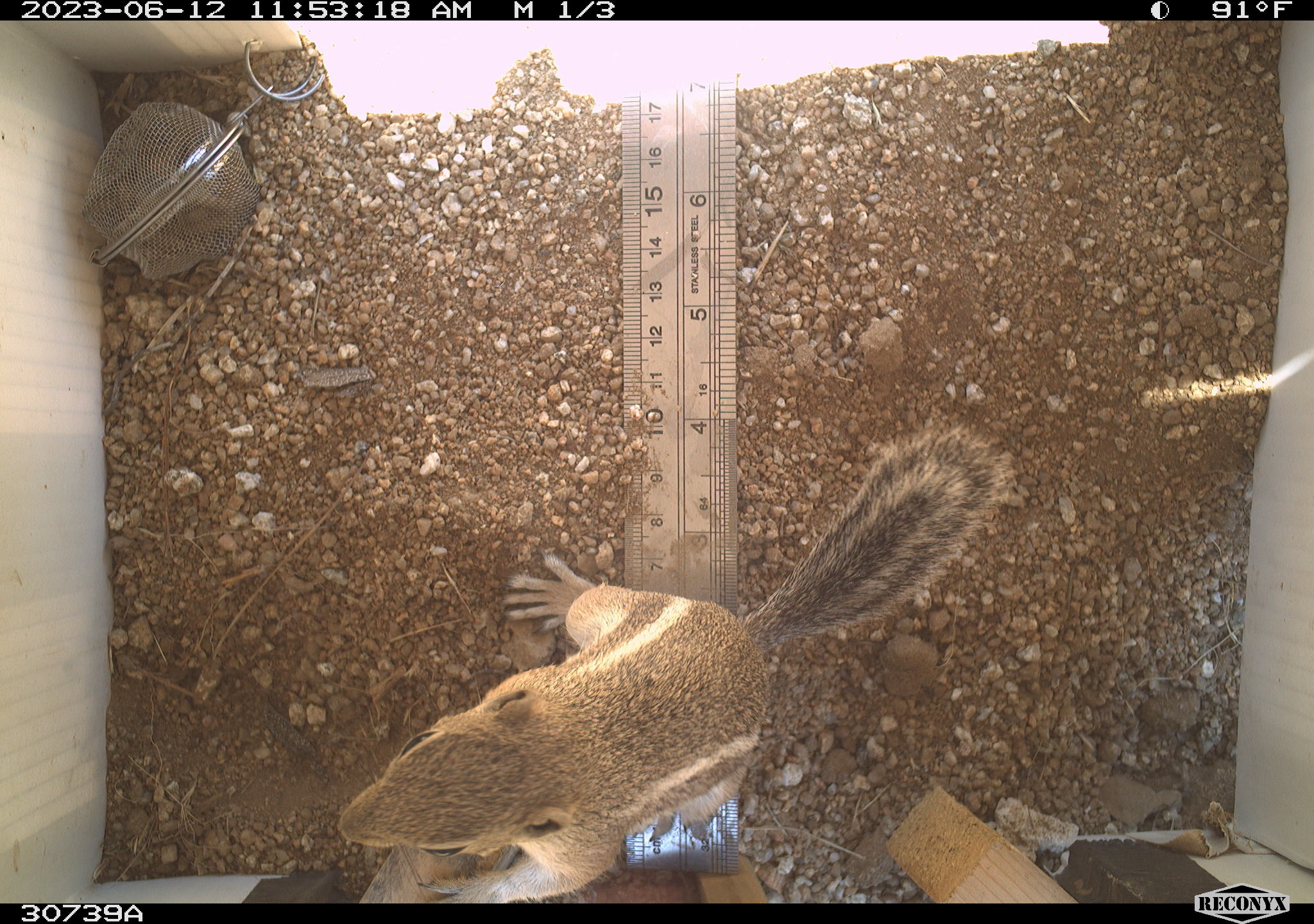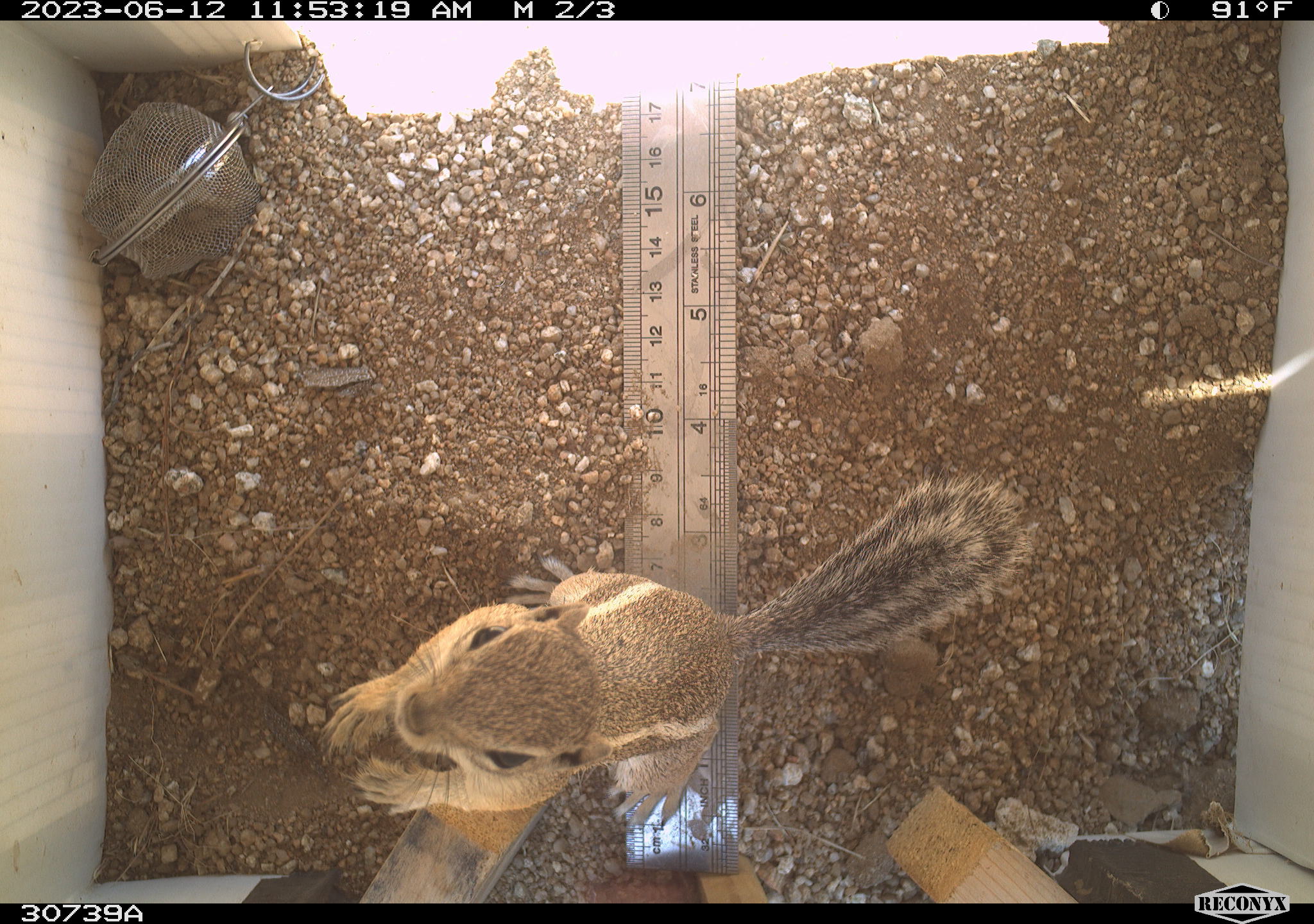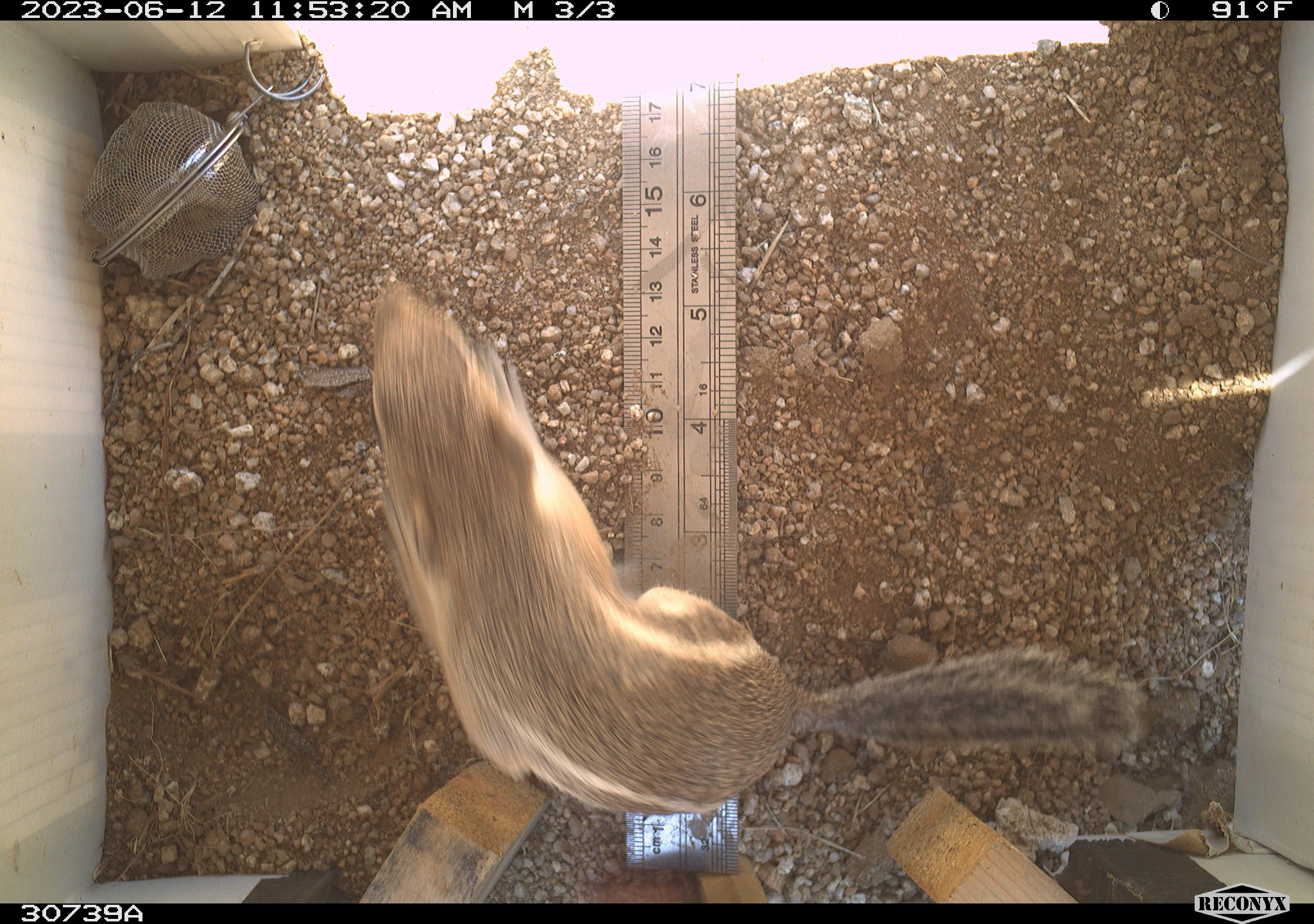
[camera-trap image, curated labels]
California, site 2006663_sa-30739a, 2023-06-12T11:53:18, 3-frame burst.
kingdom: Animalia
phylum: Chordata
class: Mammalia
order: Rodentia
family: Sciuridae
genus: Ammospermophilus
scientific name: Ammospermophilus leucurus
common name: white-tailed antelope squirrel